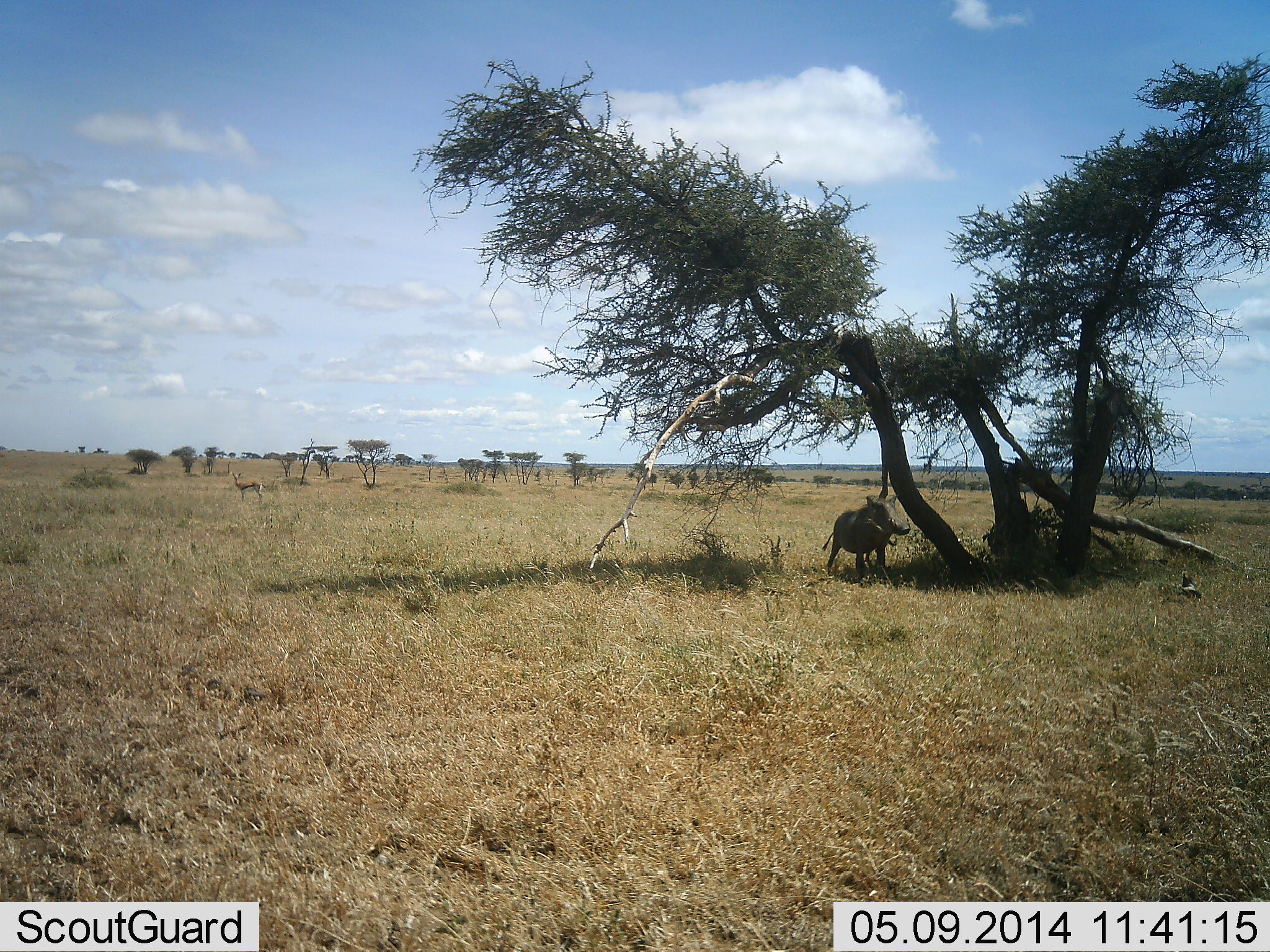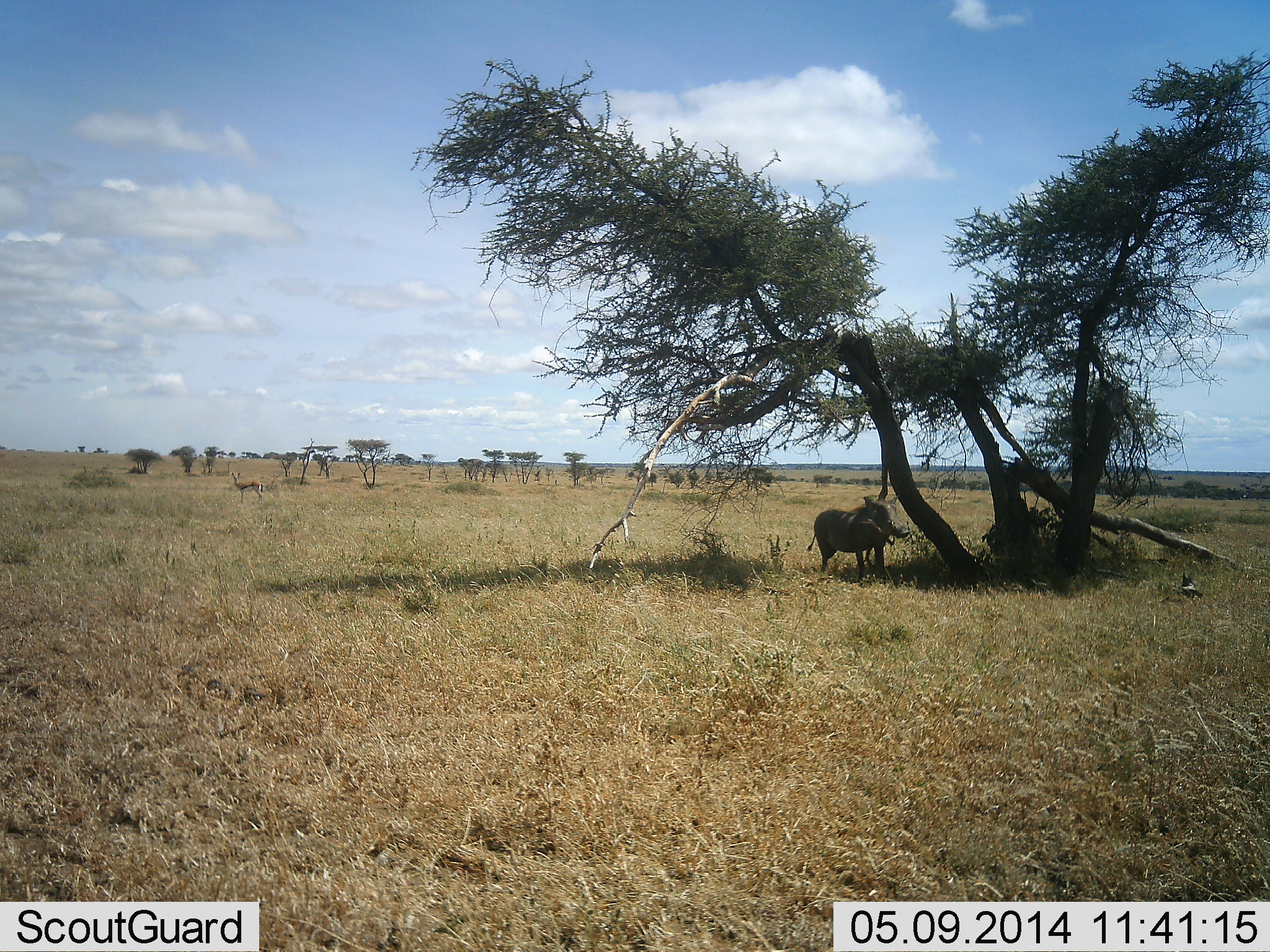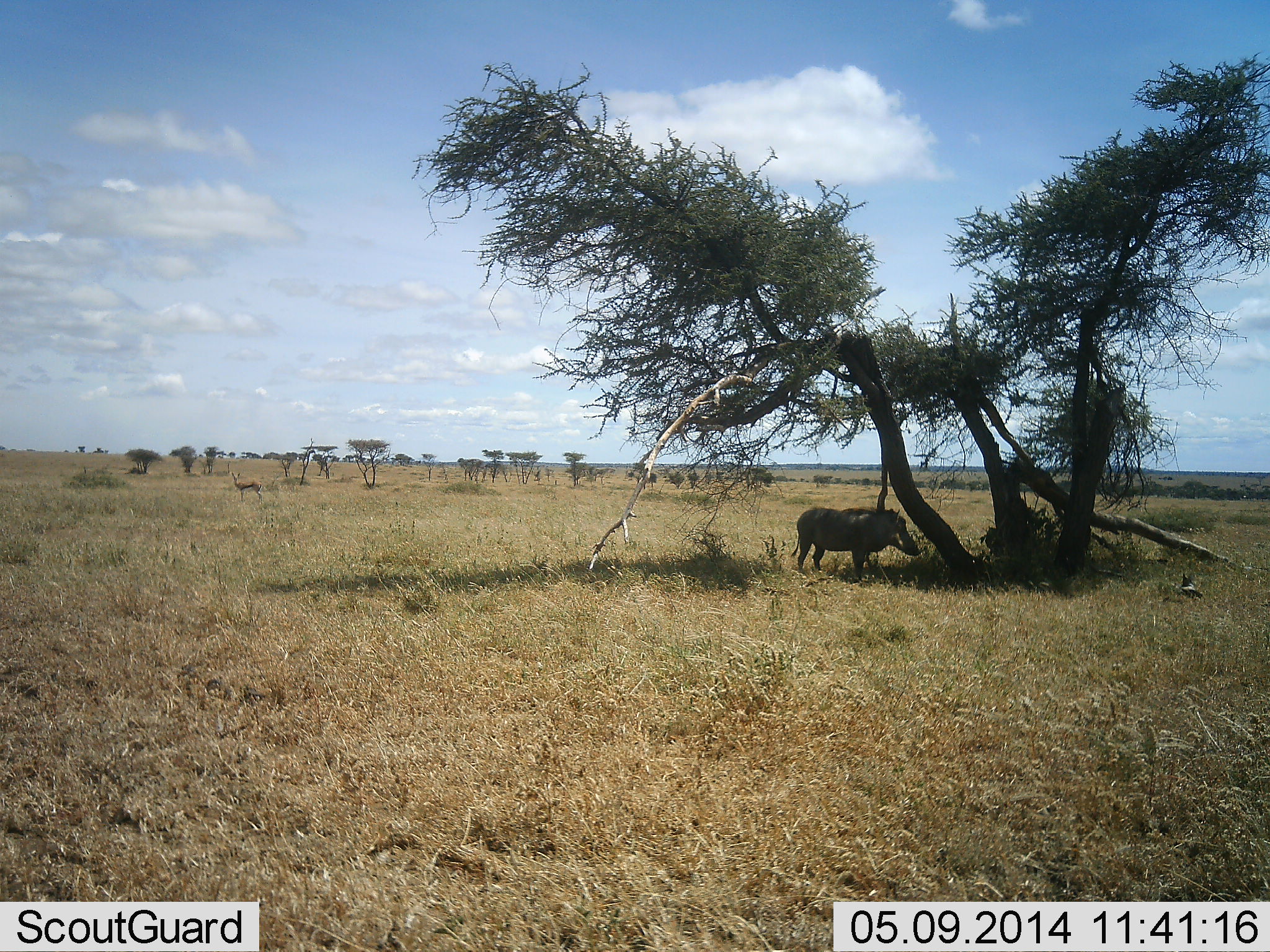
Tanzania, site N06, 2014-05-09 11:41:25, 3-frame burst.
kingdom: Animalia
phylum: Chordata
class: Mammalia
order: Artiodactyla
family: Bovidae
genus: Eudorcas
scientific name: Eudorcas thomsonii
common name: thomson's gazelle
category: gazellethomsons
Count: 1.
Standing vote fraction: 100%.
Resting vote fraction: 0%.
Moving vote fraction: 0%.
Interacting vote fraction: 0%.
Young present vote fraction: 0%.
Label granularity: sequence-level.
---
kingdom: Animalia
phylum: Chordata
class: Mammalia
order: Artiodactyla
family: Suidae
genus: Phacochoerus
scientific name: Phacochoerus africanus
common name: warthog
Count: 1.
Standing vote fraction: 76%.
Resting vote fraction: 0%.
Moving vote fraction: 10%.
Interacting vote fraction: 5%.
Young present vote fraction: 0%.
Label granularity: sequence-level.